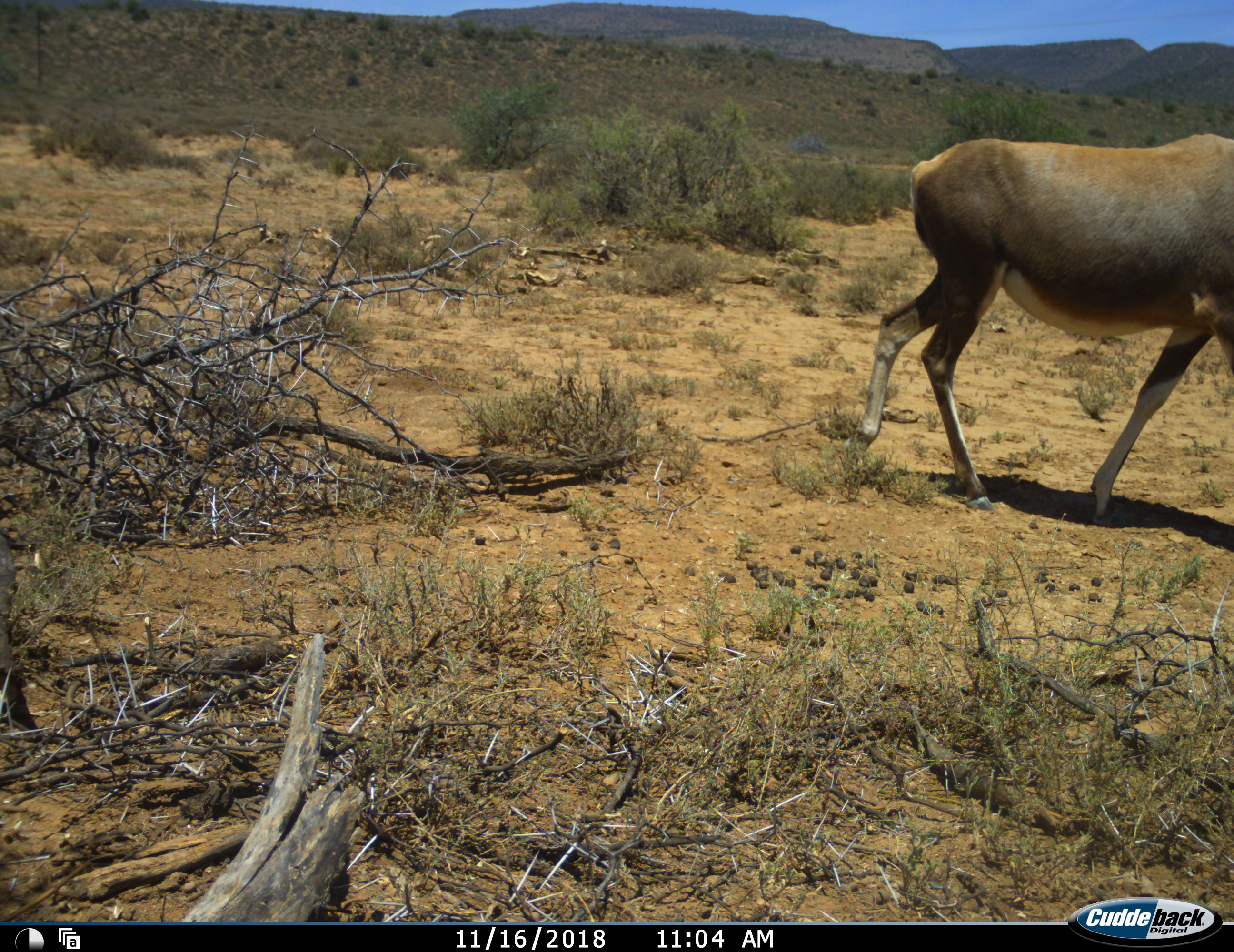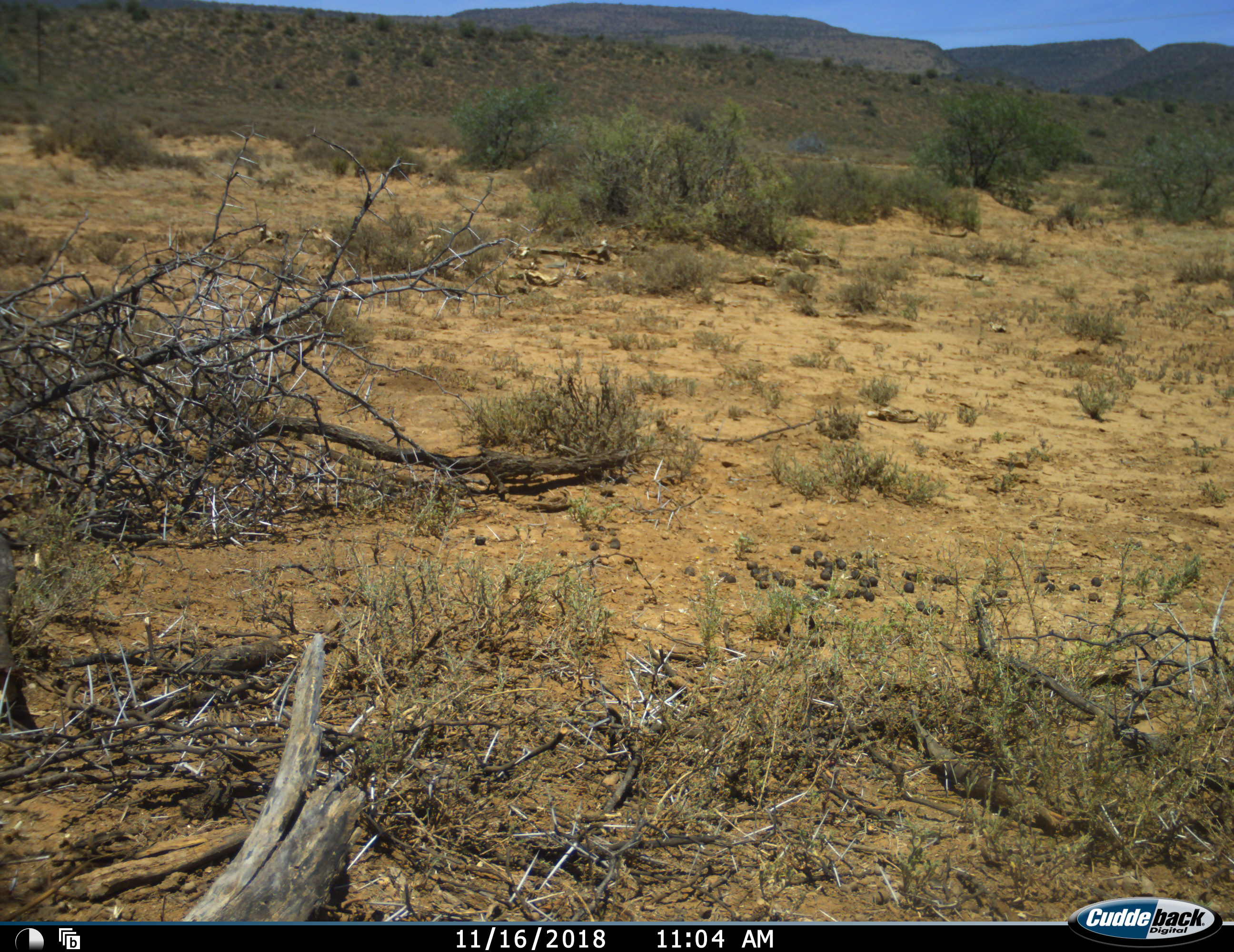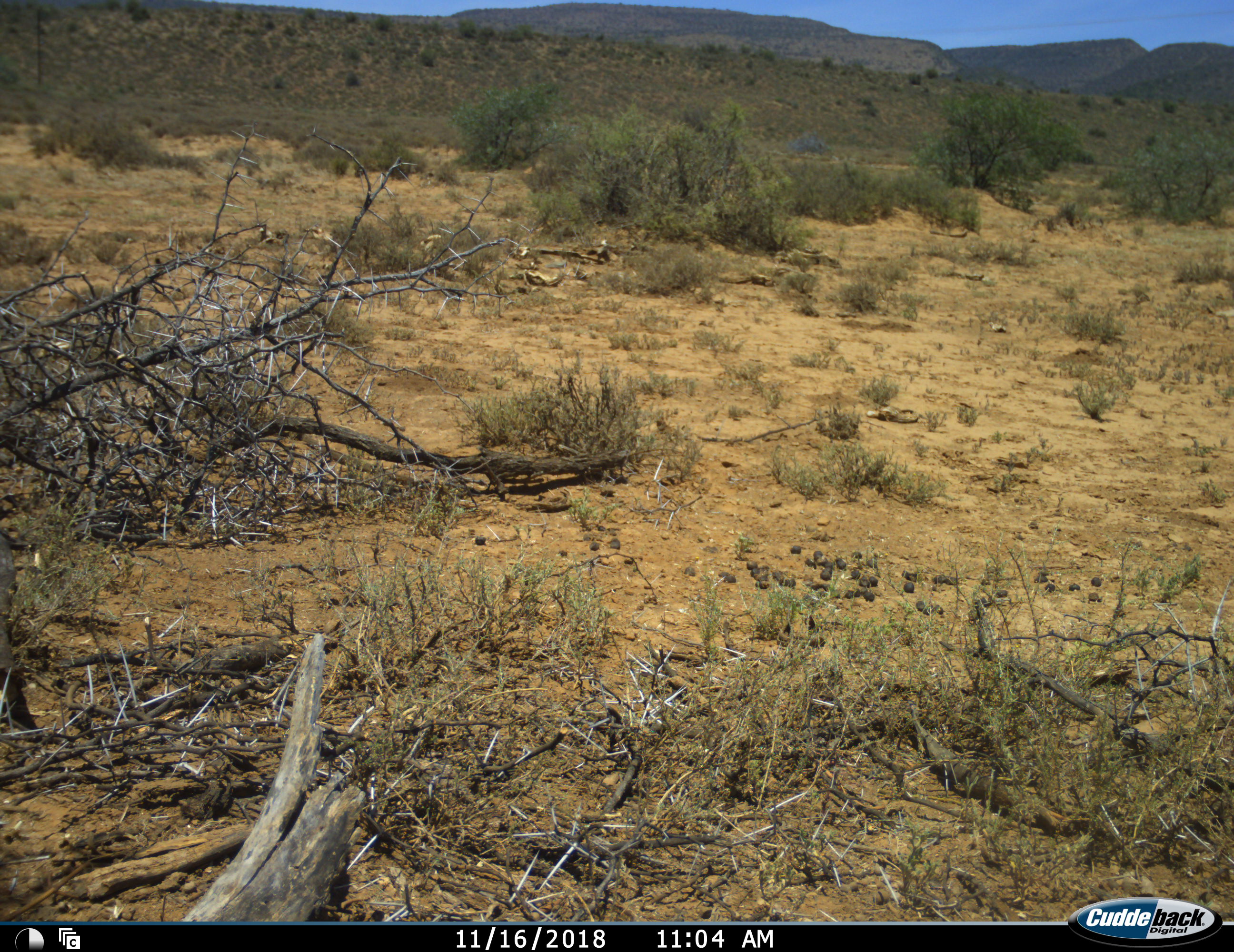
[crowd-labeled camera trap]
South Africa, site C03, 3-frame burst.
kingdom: Animalia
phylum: Chordata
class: Mammalia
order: Artiodactyla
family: Bovidae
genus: Damaliscus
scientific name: Damaliscus pygargus phillipsi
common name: blesbok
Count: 1.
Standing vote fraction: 14%.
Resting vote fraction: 0%.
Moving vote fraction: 86%.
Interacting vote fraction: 14%.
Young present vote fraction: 0%.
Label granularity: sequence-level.